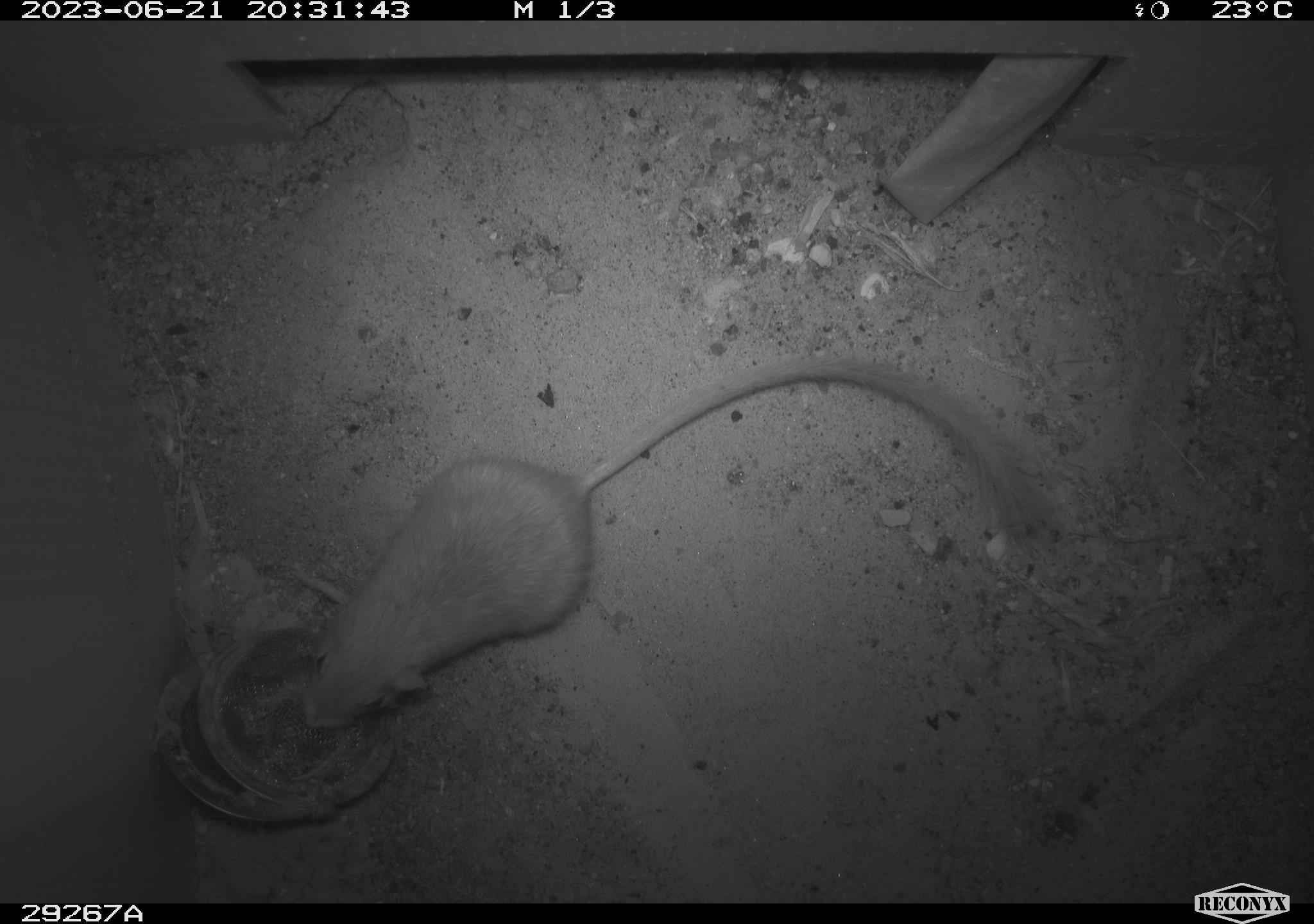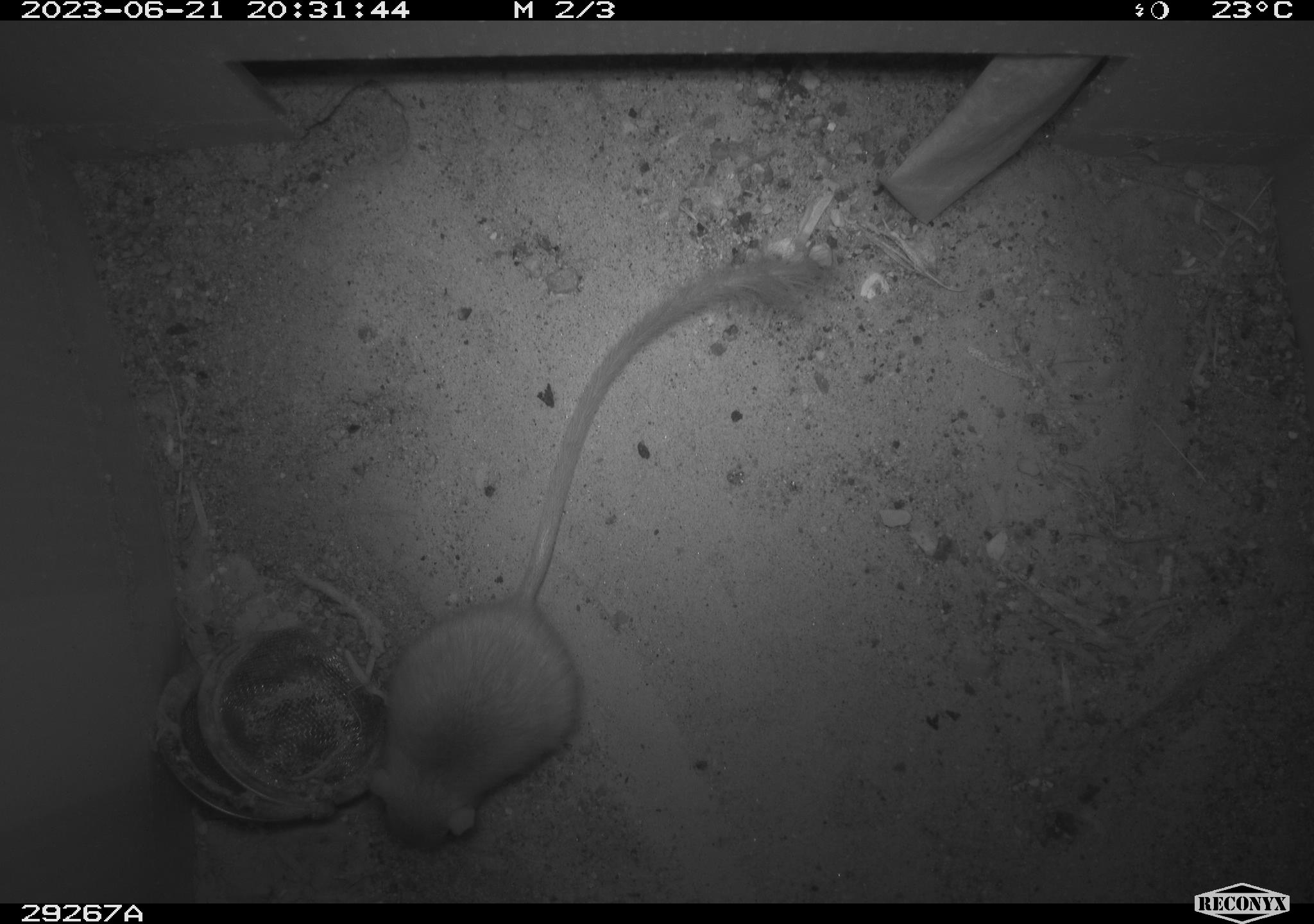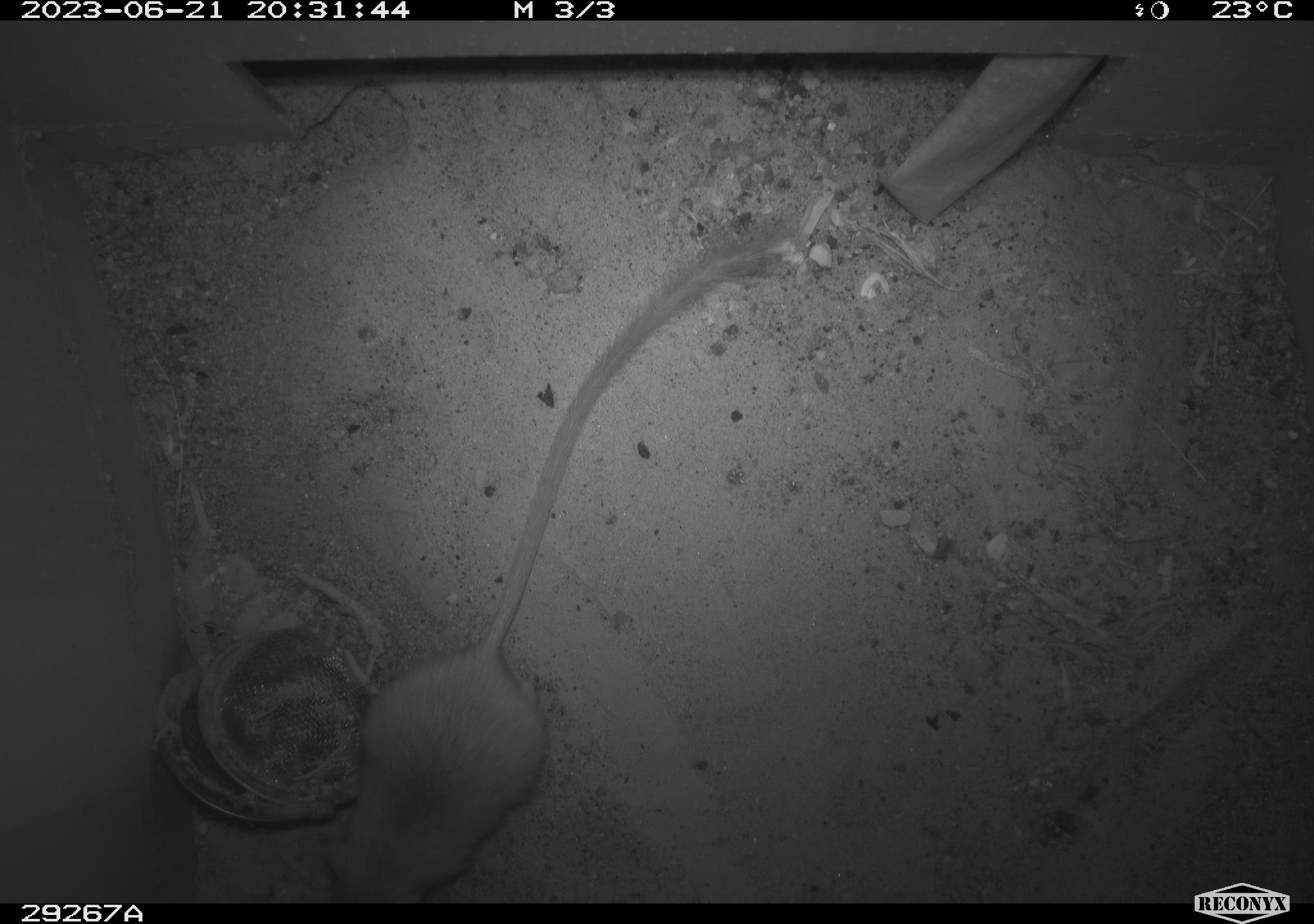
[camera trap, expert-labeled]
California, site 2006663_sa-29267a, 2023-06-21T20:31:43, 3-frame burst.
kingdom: Animalia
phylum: Chordata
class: Mammalia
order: Rodentia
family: Heteromyidae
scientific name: Heteromyidae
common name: kangaroo rats and pocket mice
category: heteromyidae family